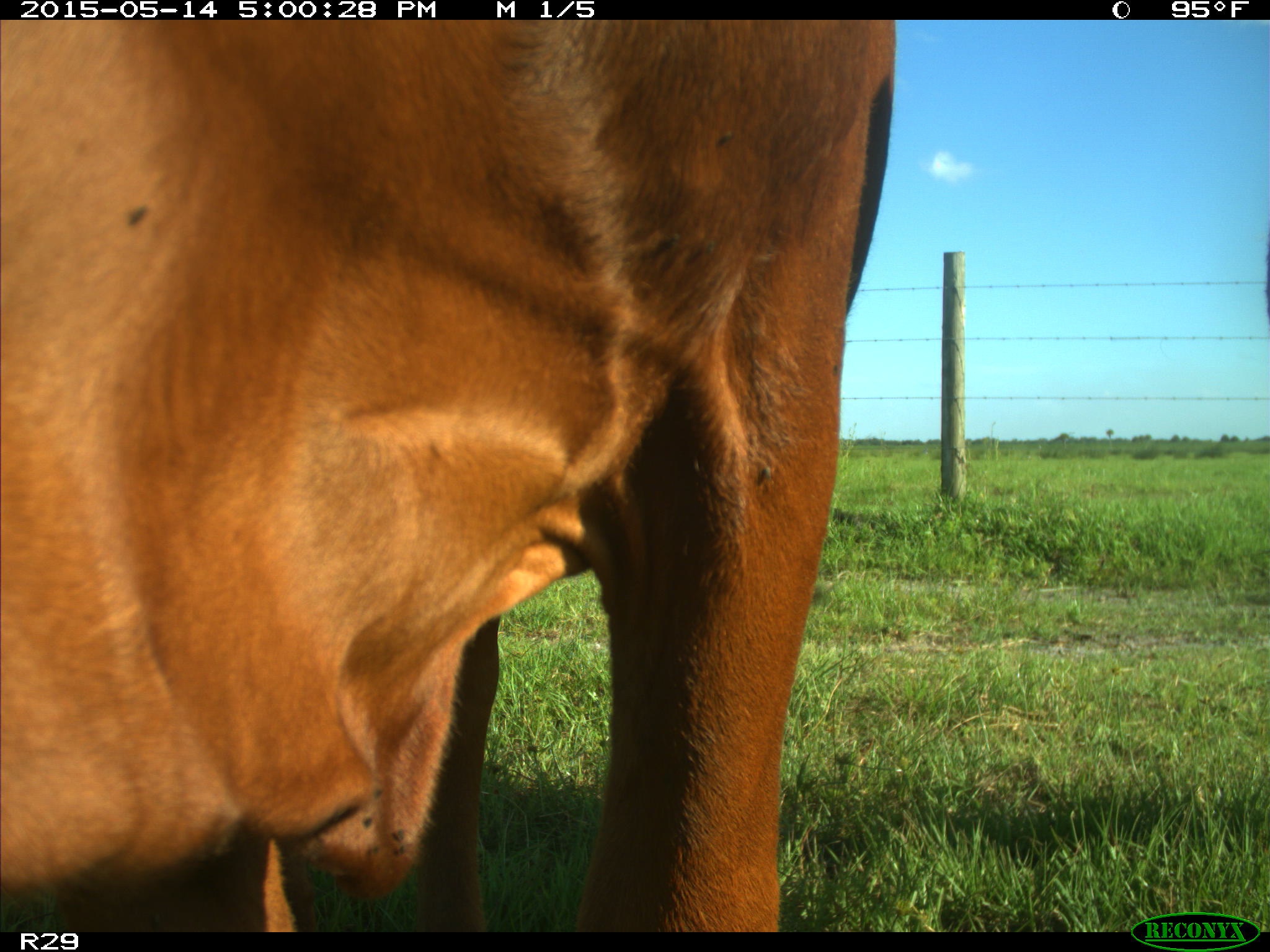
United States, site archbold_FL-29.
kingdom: Animalia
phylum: Chordata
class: Mammalia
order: Artiodactyla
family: Bovidae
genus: Bos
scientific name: Bos taurus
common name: domestic cow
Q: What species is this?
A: Bos taurus (domestic cow).